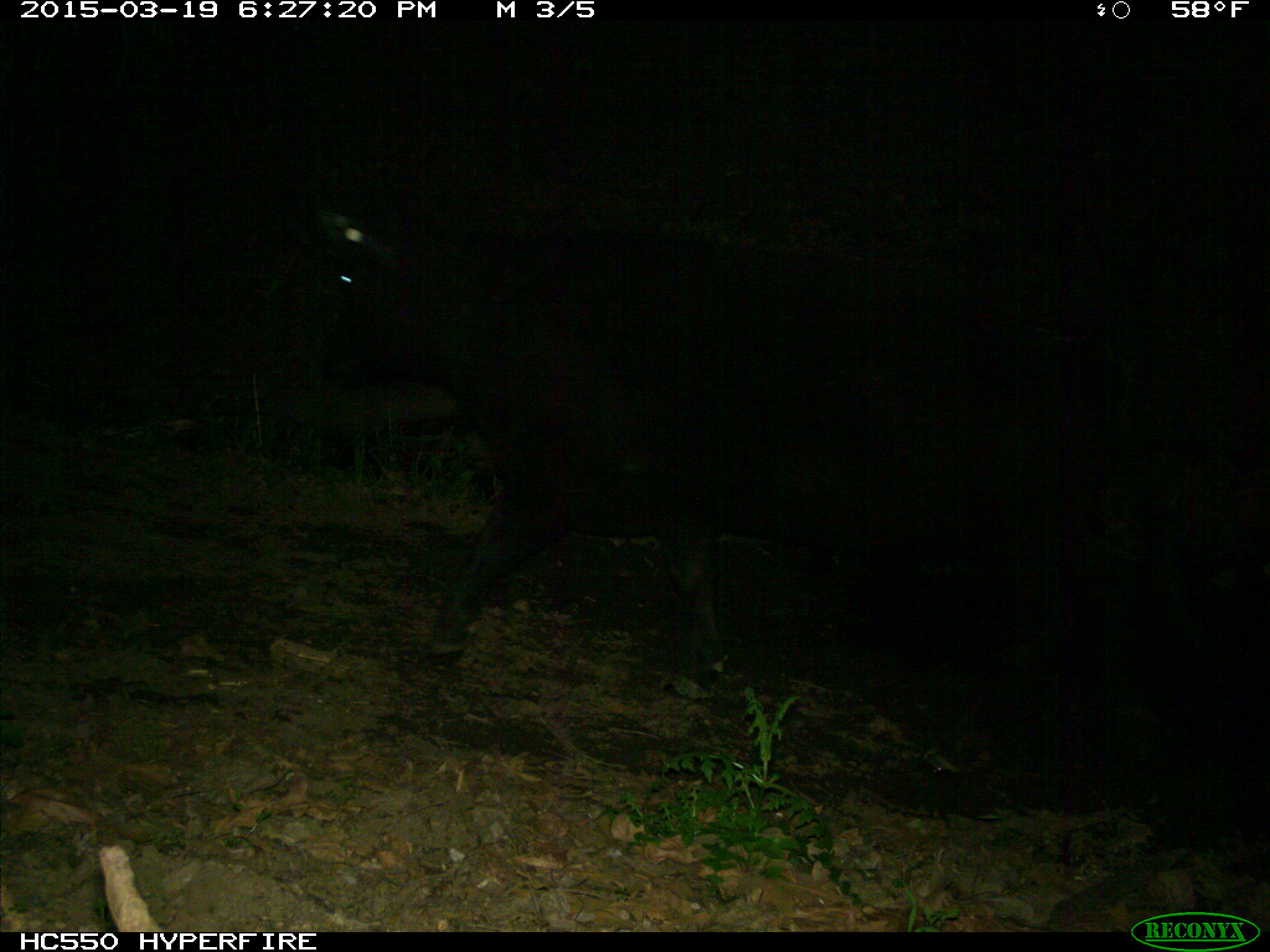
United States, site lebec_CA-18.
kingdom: Animalia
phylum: Chordata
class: Mammalia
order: Artiodactyla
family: Bovidae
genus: Bos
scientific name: Bos taurus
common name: domestic cow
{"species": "Bos taurus (domestic cow)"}